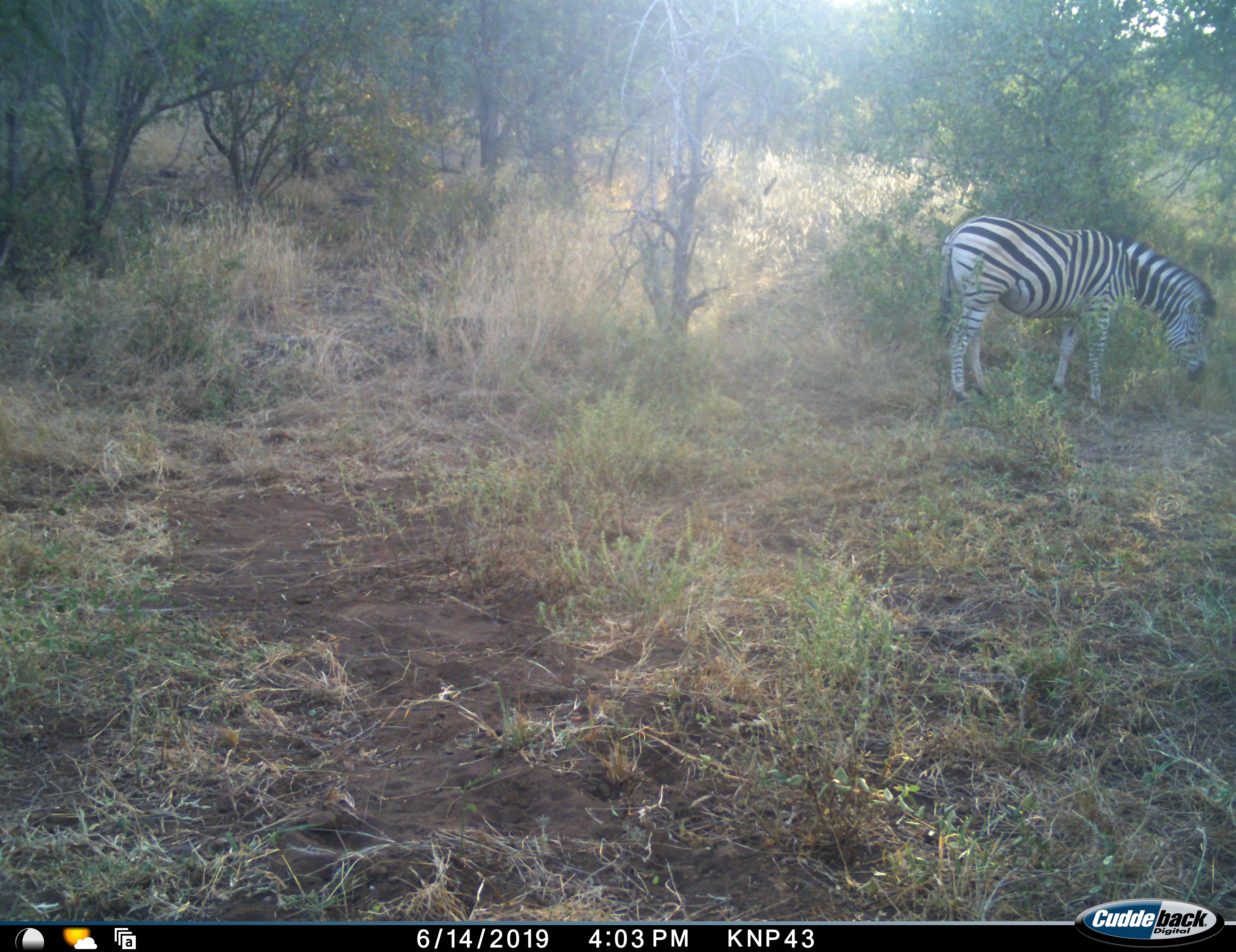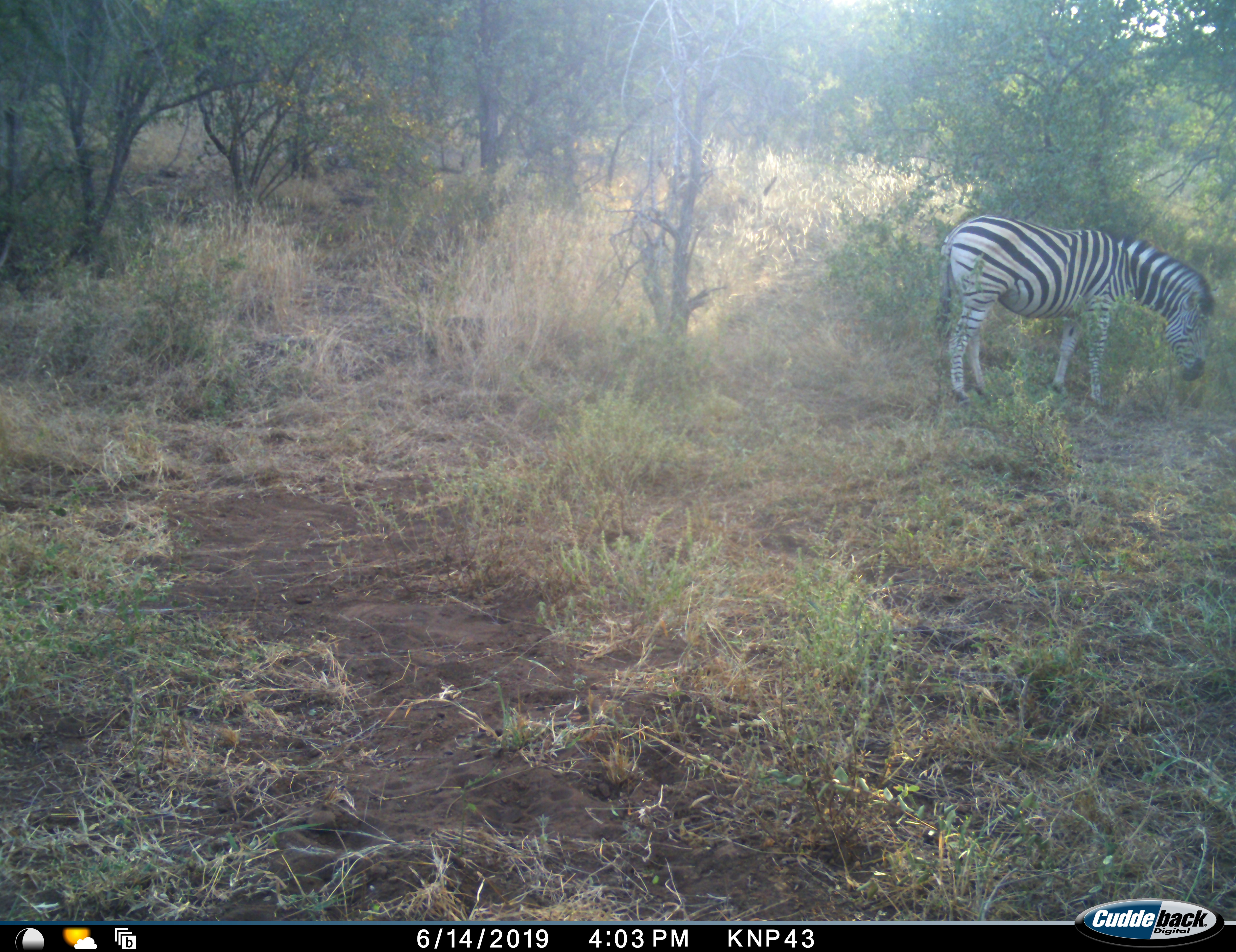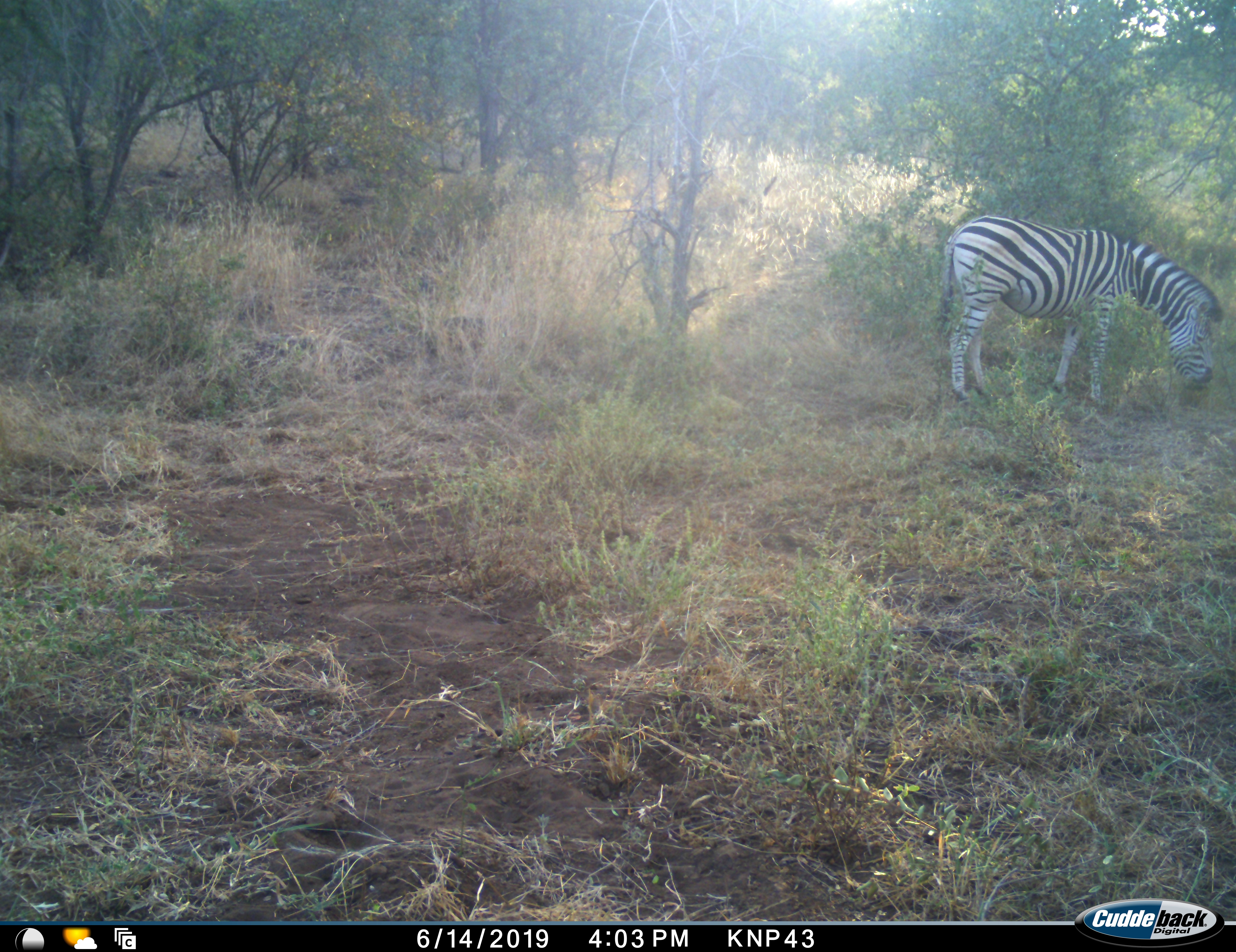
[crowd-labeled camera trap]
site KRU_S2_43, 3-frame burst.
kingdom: Animalia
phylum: Chordata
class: Mammalia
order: Perissodactyla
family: Equidae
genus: Equus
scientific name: Equus quagga burchellii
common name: burchell's zebra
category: zebraburchells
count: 1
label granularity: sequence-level